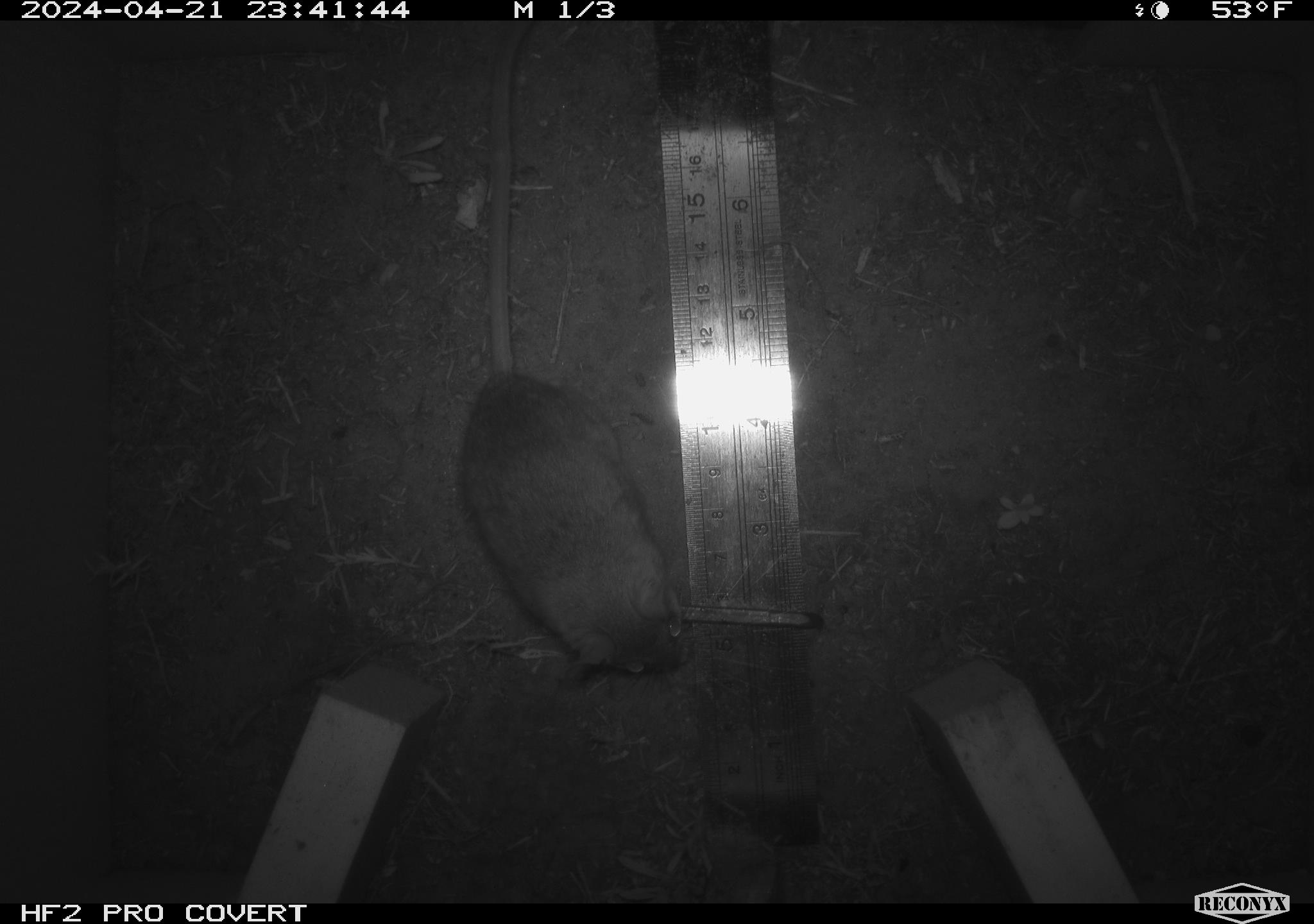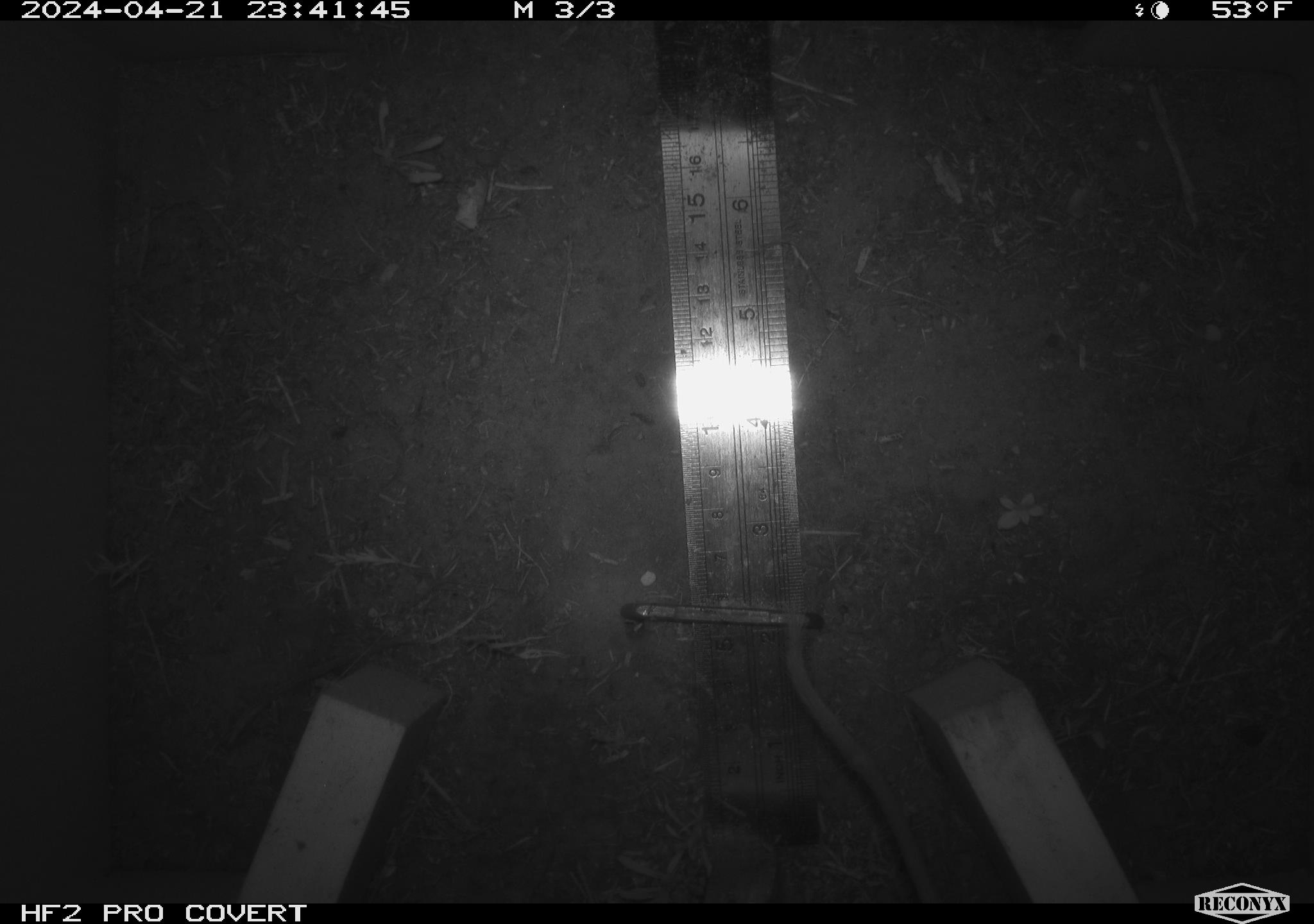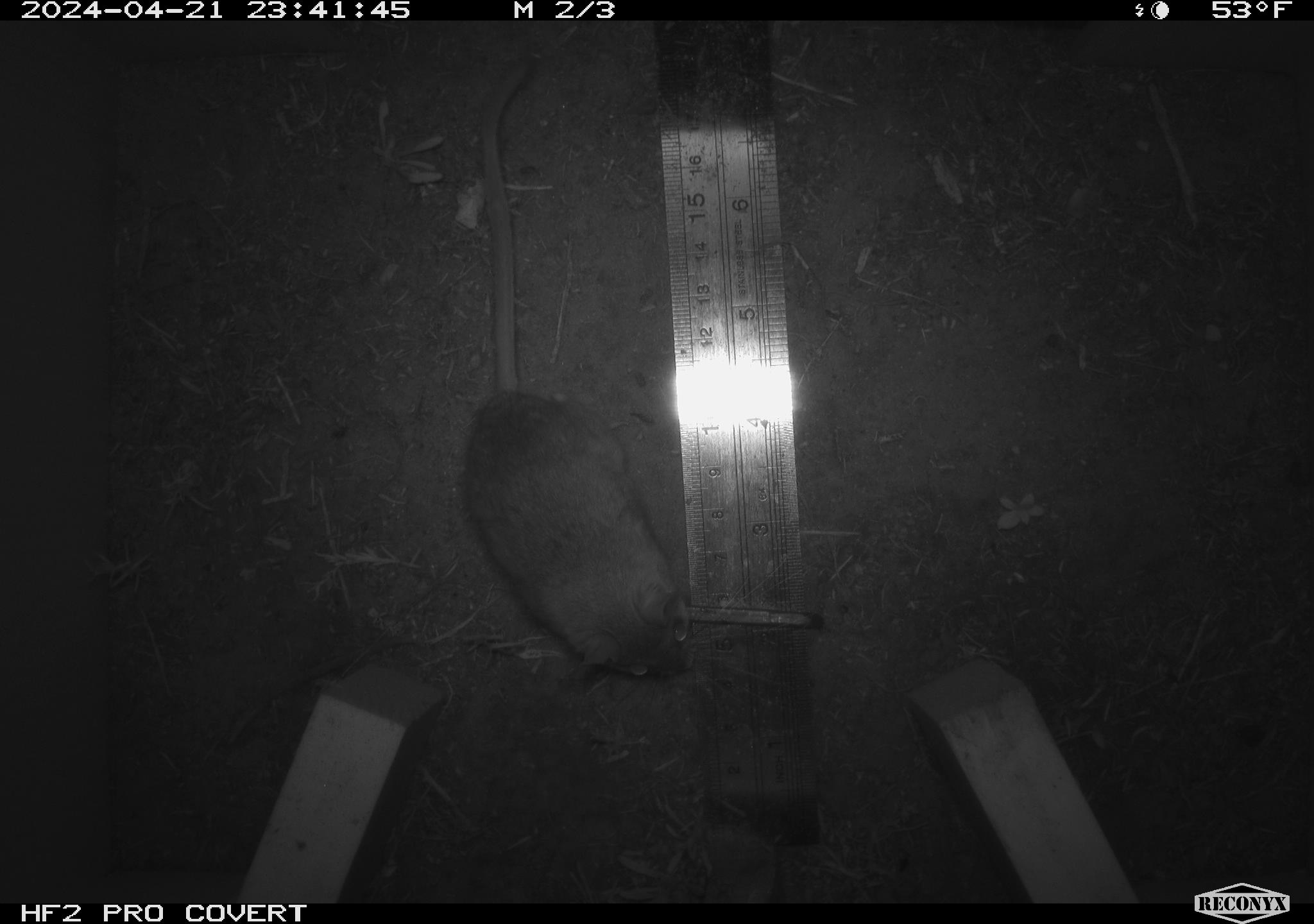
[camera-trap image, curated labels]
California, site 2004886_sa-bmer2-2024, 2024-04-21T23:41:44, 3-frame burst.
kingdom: Animalia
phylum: Chordata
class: Mammalia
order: Rodentia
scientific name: Rodentia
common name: mouse species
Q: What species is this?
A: Mouse species (Rodentia).